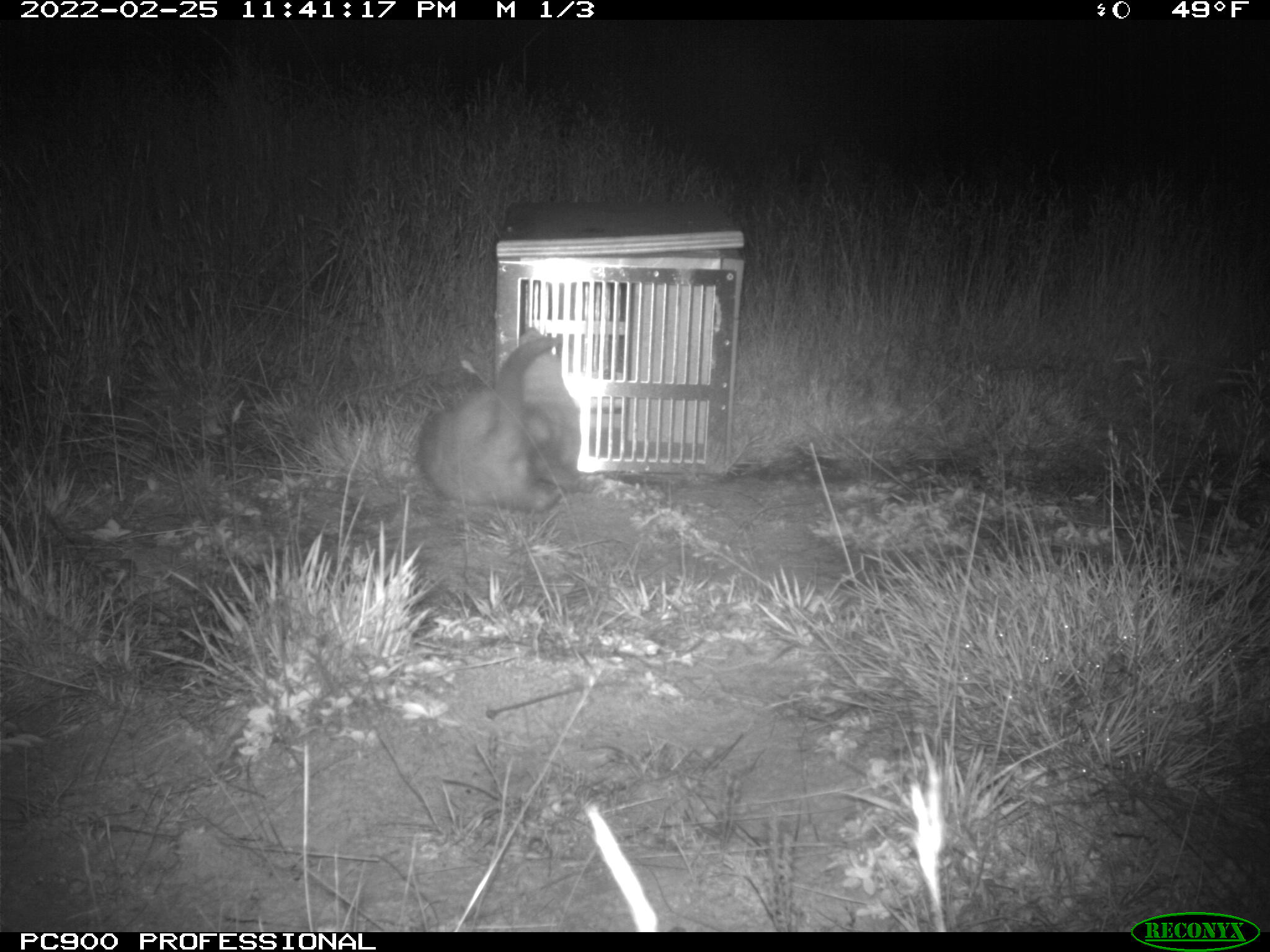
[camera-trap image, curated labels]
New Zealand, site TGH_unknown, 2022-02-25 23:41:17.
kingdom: Animalia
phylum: Chordata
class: Mammalia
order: Carnivora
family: Mustelidae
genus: Mustela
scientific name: Mustela furo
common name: ferret